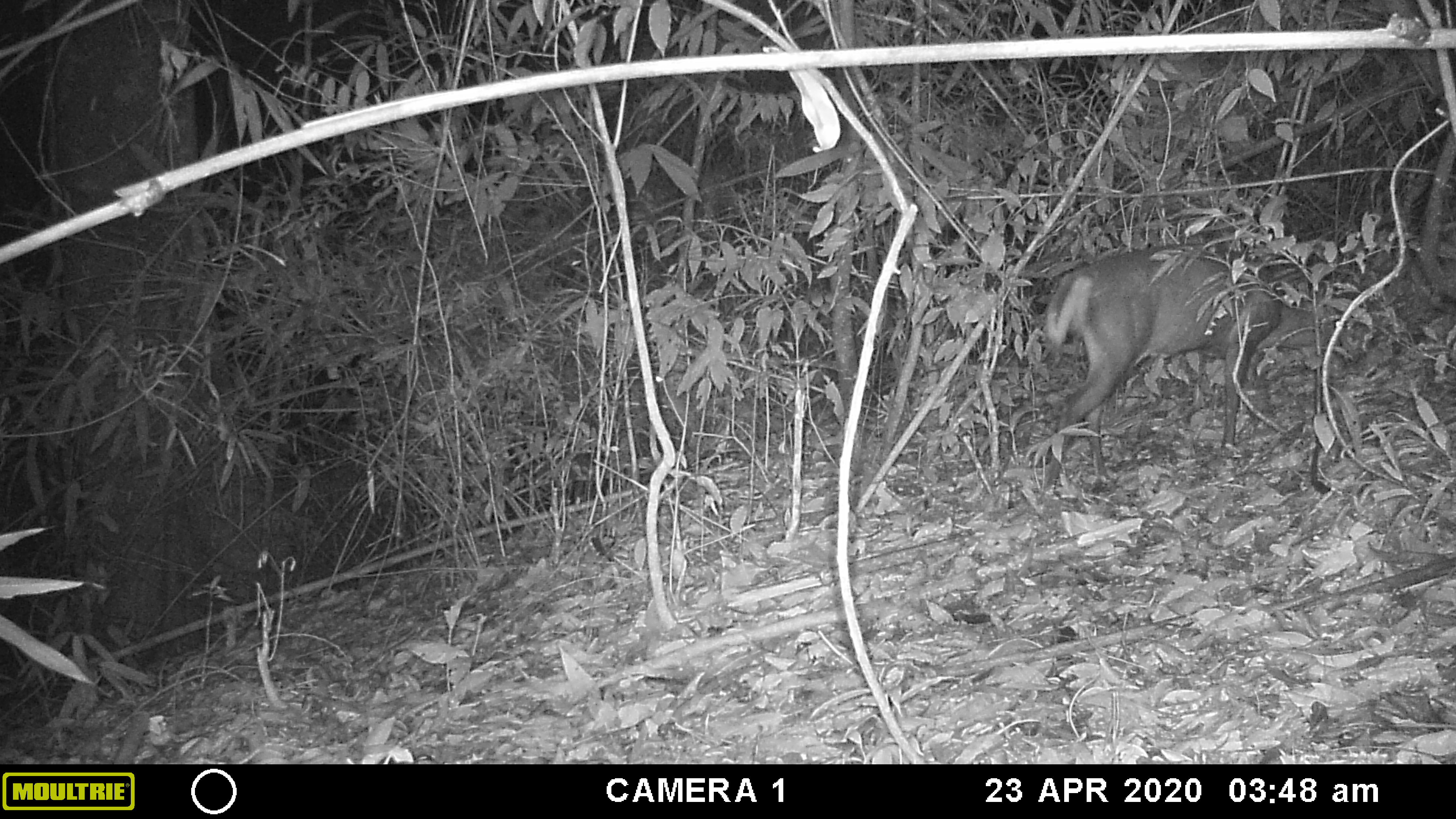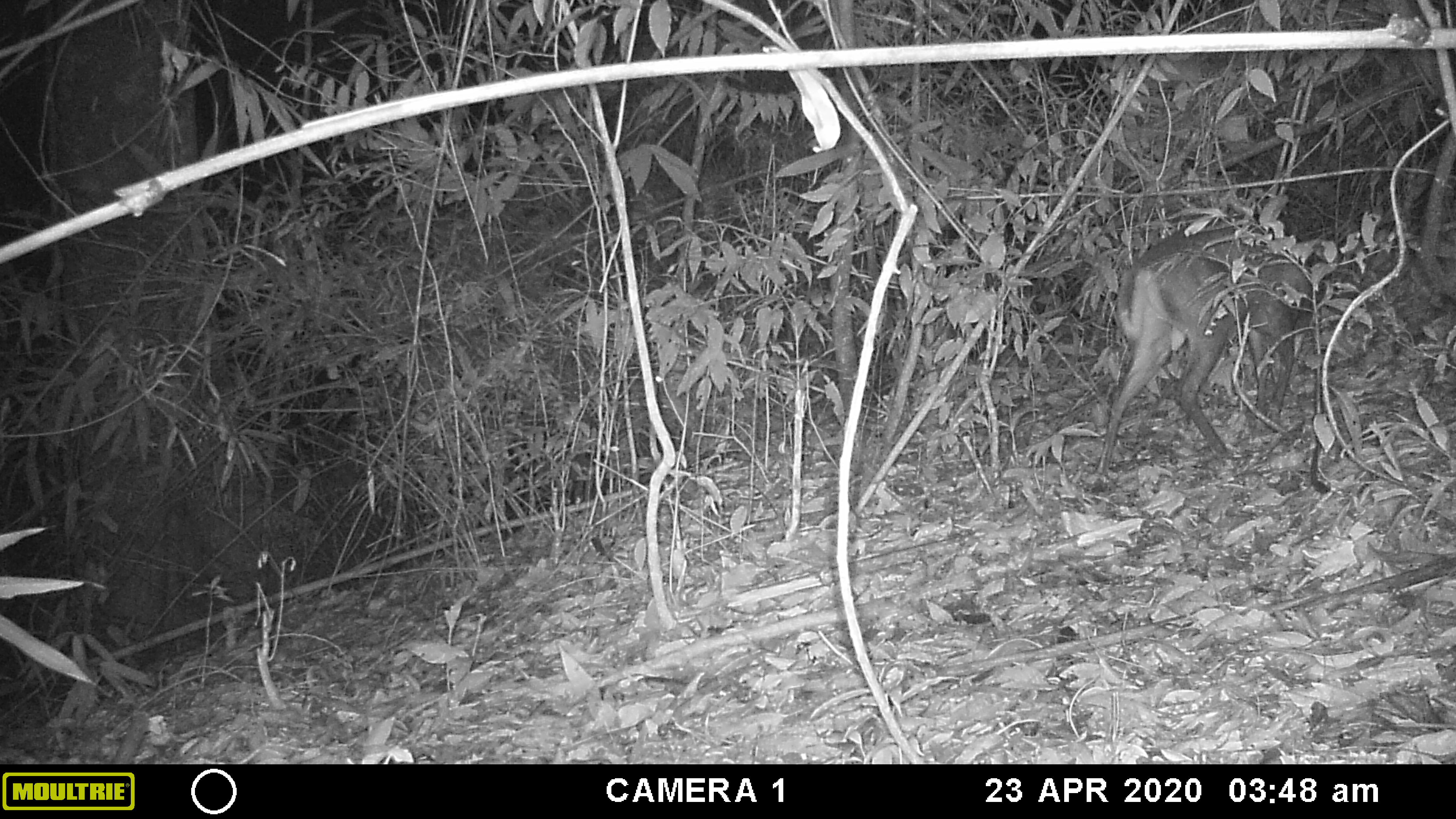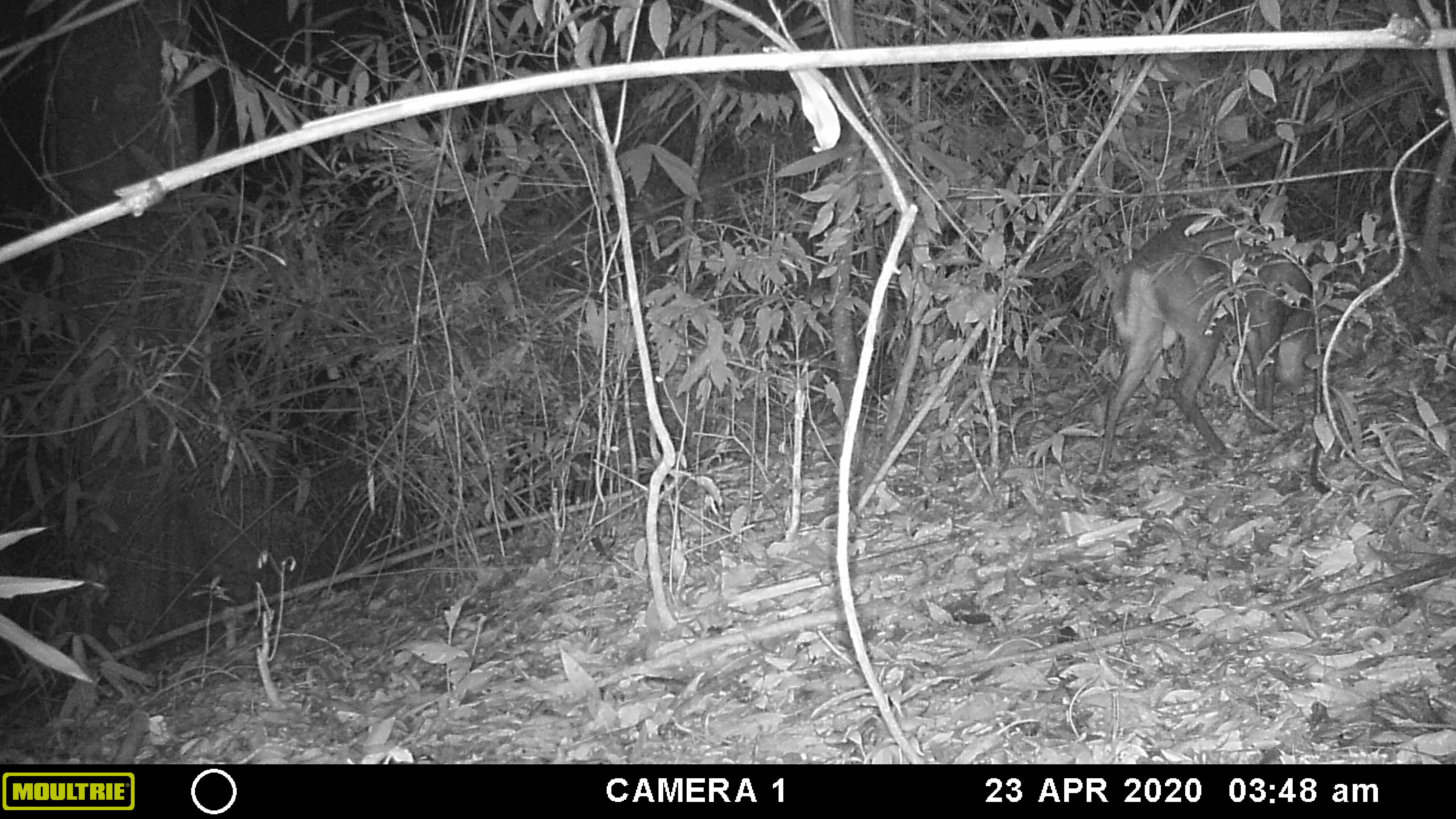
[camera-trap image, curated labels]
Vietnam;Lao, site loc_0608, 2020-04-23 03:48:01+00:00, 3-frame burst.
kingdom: Animalia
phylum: Chordata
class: Mammalia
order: Artiodactyla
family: Cervidae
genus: Muntiacus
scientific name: Muntiacus rooseveltorum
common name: roosevelt's muntjac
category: roosevelts muntjac group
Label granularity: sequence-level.